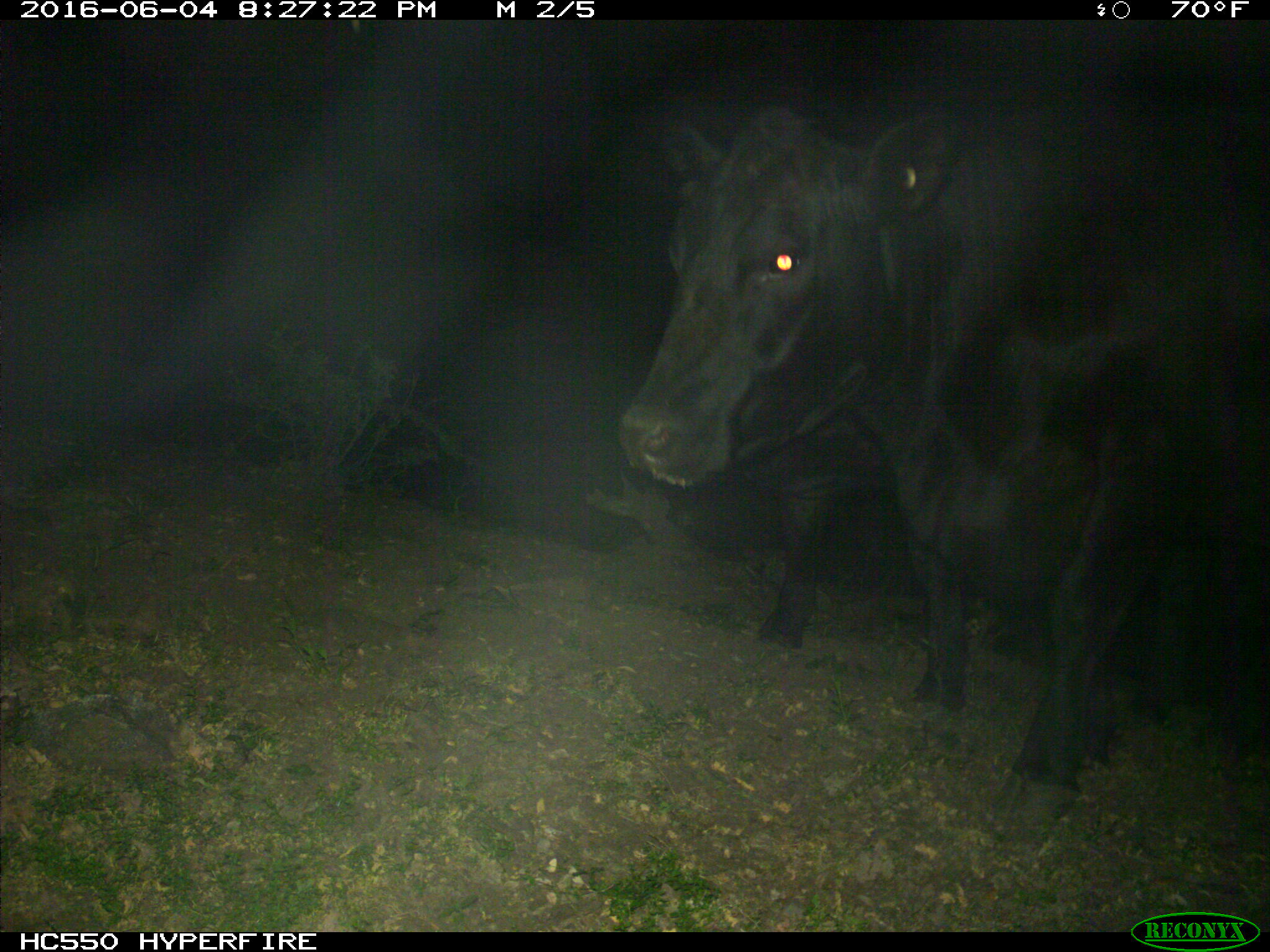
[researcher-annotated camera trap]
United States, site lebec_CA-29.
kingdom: Animalia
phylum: Chordata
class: Mammalia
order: Artiodactyla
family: Bovidae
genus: Bos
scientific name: Bos taurus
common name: domestic cow